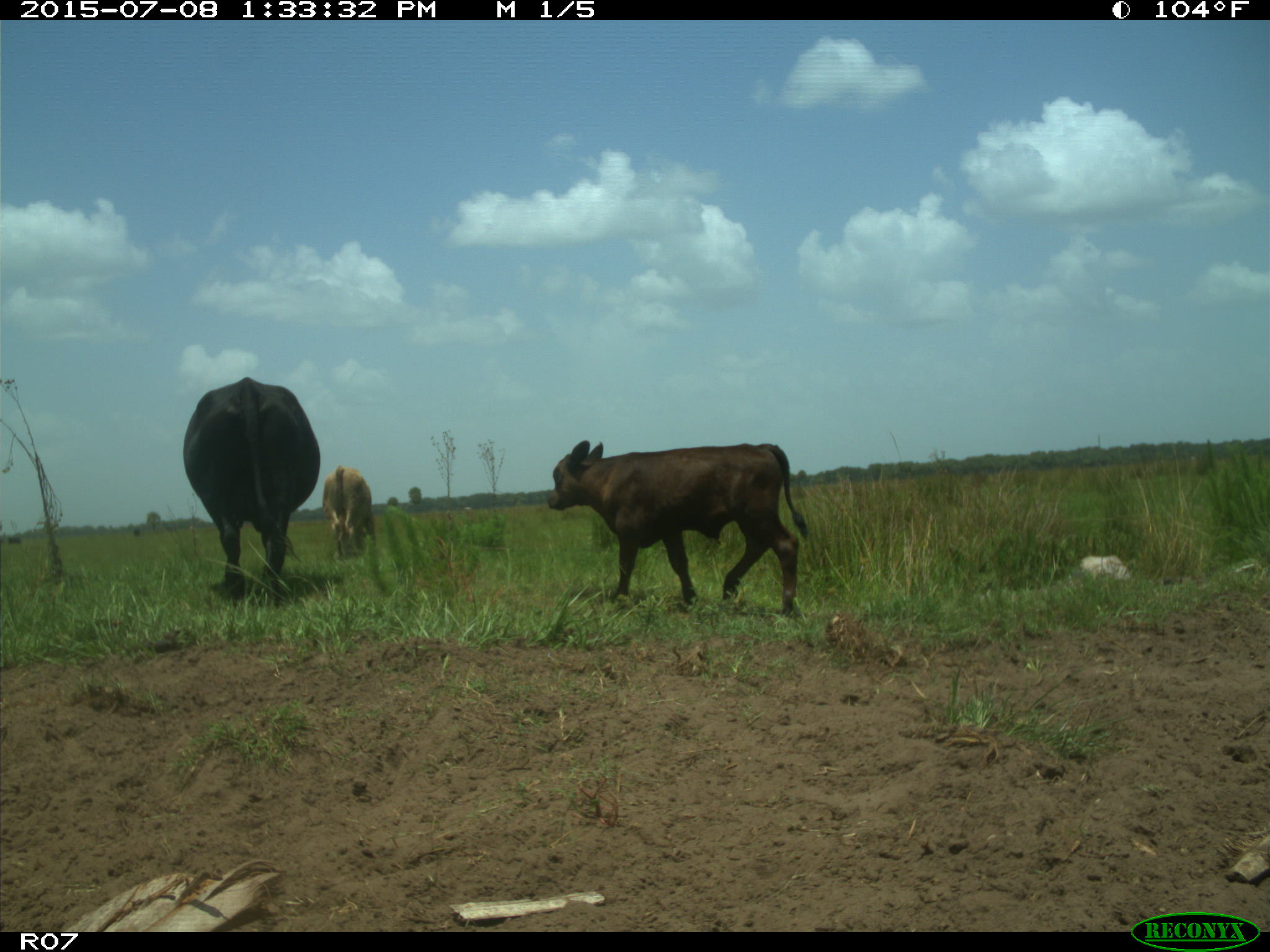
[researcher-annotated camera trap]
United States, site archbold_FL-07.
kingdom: Animalia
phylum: Chordata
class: Mammalia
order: Artiodactyla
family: Bovidae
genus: Bos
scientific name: Bos taurus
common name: domestic cow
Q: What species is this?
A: Bos taurus (domestic cow).